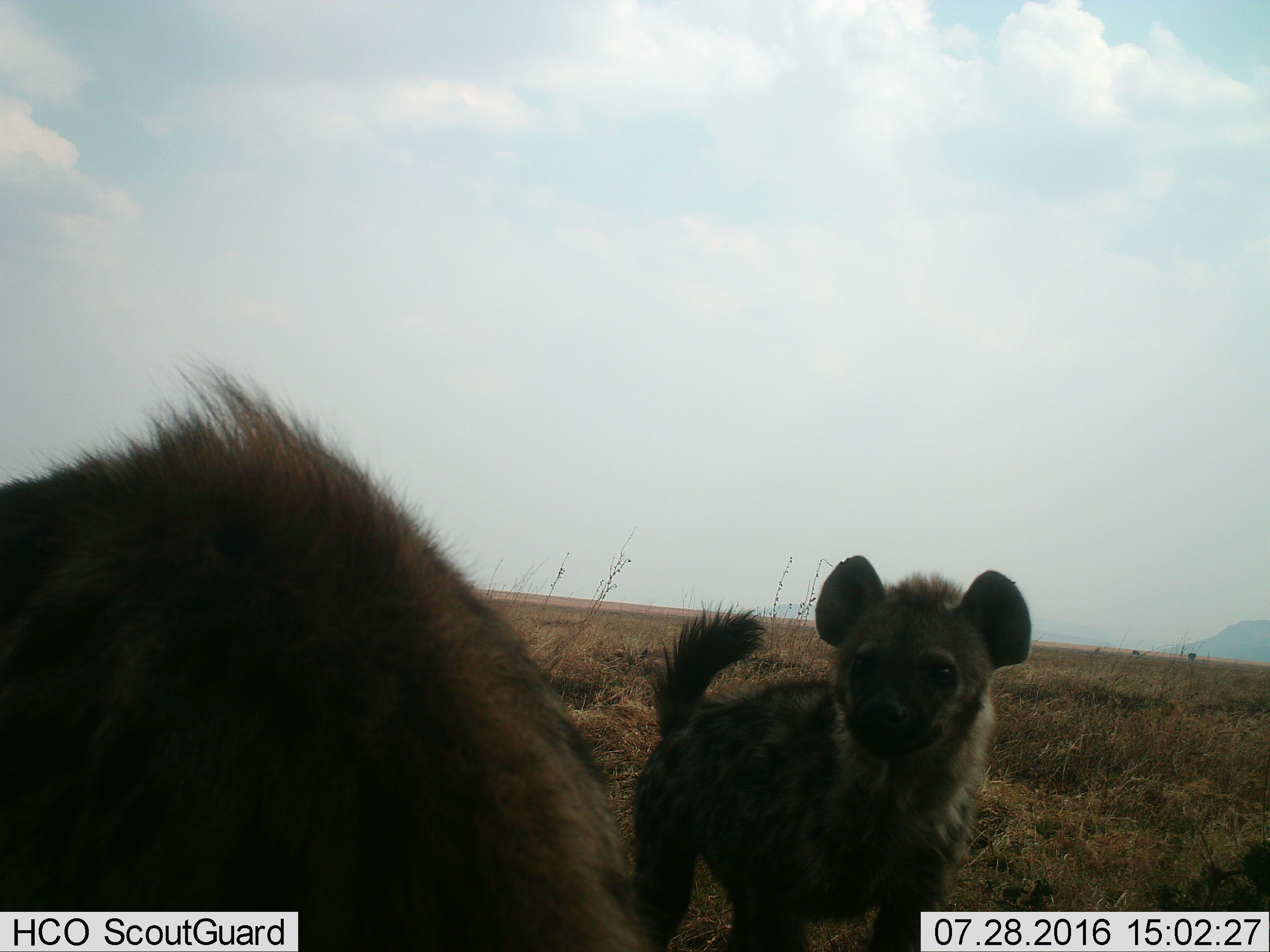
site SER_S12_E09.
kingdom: Animalia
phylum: Chordata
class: Mammalia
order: Carnivora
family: Hyaenidae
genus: Crocuta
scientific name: Crocuta crocuta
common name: spotted hyena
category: hyenaspotted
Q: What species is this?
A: Hyenaspotted (spotted hyena) (Crocuta crocuta).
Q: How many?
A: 2.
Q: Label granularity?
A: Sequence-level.